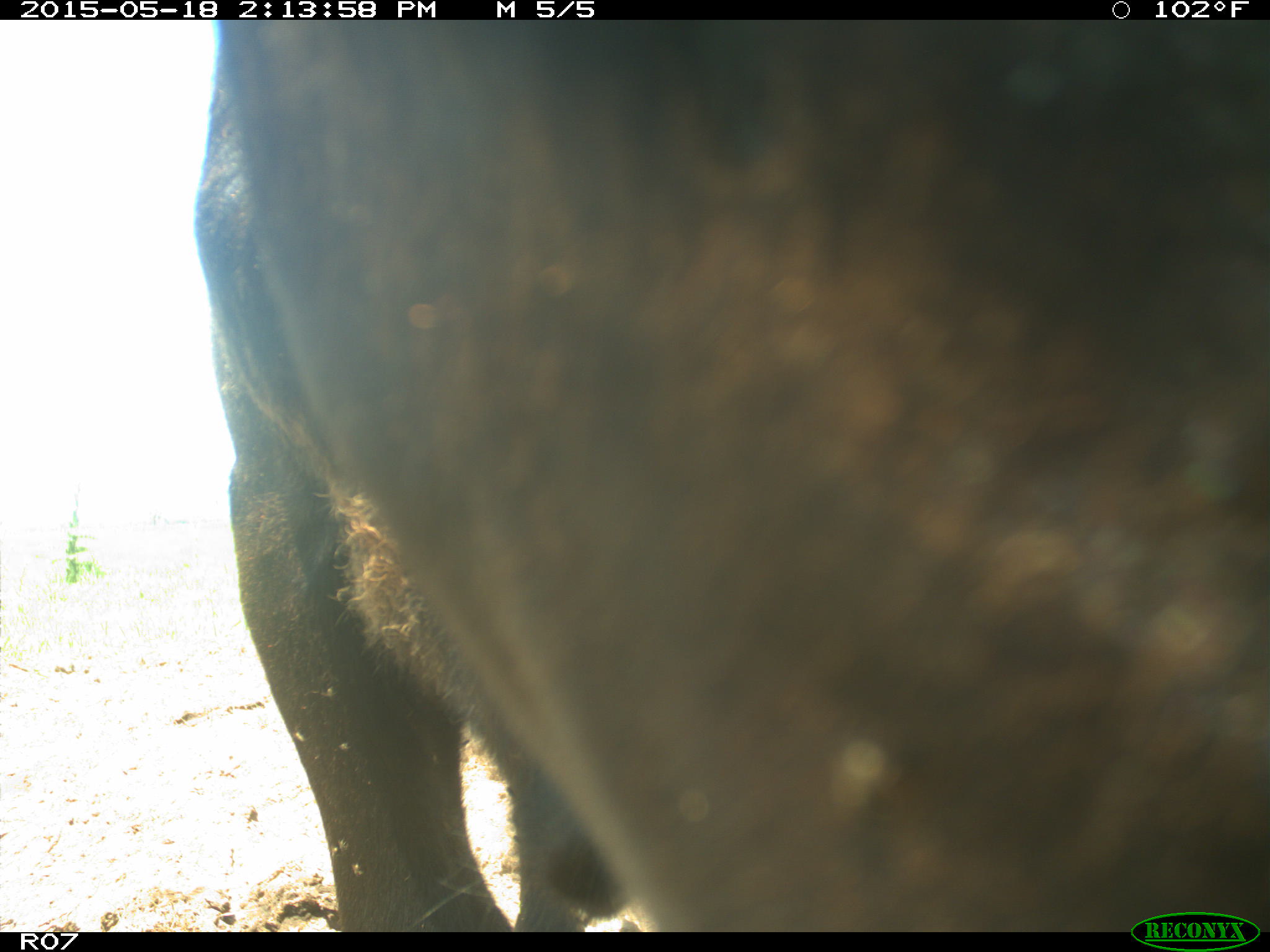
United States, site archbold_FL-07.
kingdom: Animalia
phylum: Chordata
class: Mammalia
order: Artiodactyla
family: Bovidae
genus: Bos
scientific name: Bos taurus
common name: domestic cow